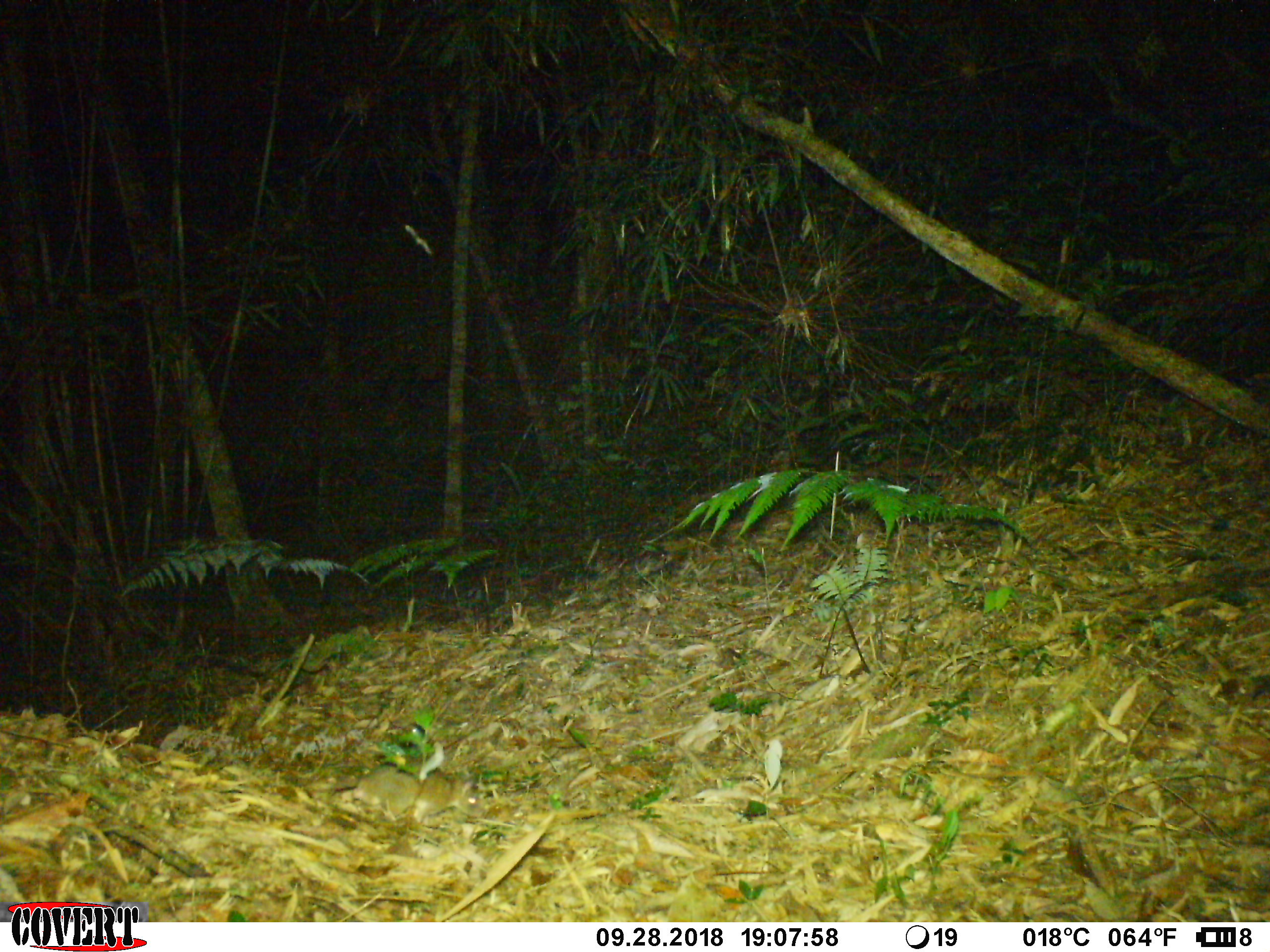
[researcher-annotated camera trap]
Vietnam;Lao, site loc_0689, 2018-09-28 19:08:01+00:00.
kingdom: Animalia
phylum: Chordata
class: Mammalia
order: Rodentia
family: Muridae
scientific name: Muridae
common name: old-world mice and rats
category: unidentified murid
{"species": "unidentified murid (old-world mice and rats) (Muridae)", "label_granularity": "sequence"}